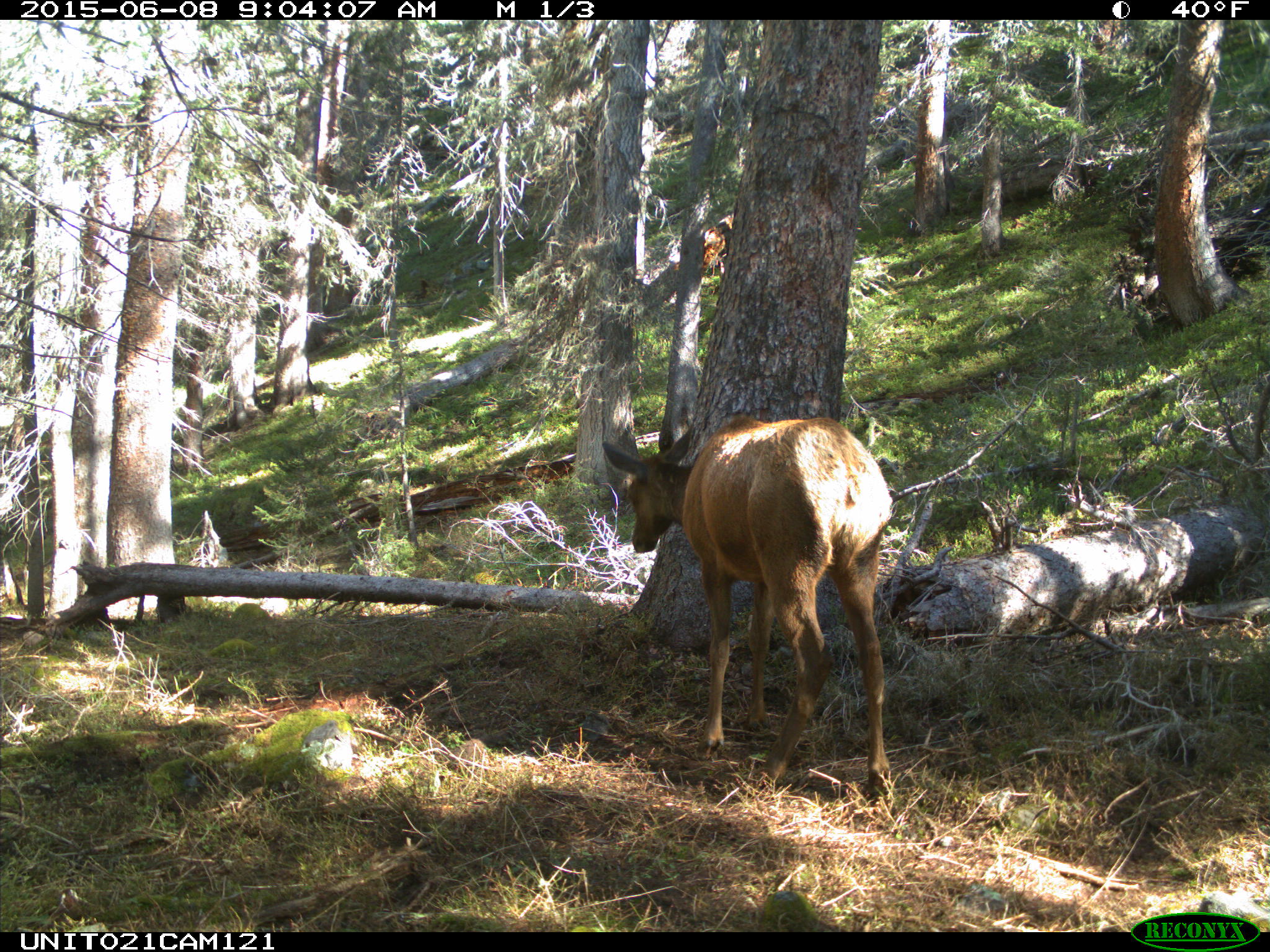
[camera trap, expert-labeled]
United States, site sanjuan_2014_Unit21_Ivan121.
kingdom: Animalia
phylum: Chordata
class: Mammalia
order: Artiodactyla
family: Cervidae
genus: Cervus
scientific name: Cervus elaphus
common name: red deer